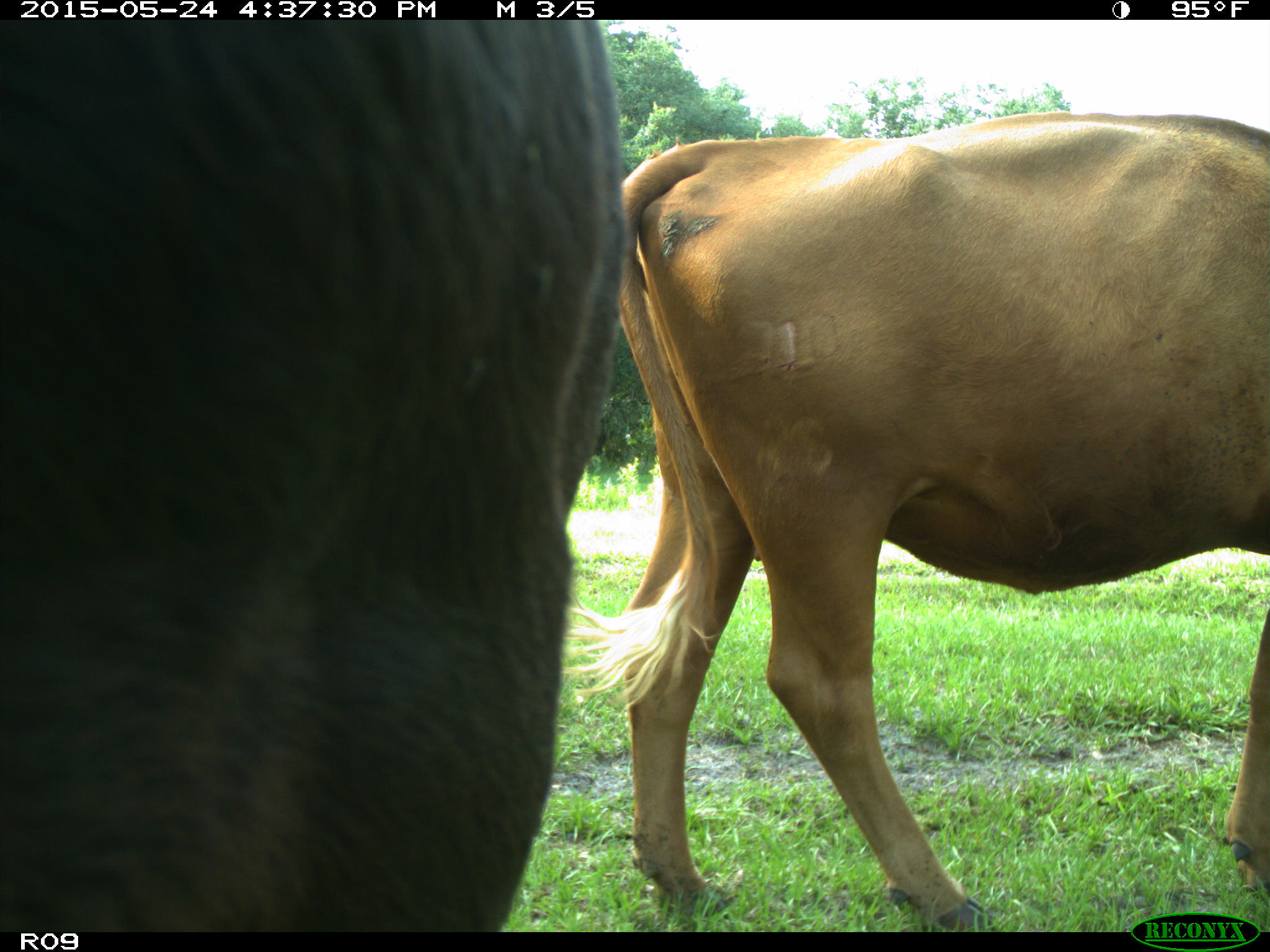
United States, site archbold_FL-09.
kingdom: Animalia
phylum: Chordata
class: Mammalia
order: Artiodactyla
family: Bovidae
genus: Bos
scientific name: Bos taurus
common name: domestic cow